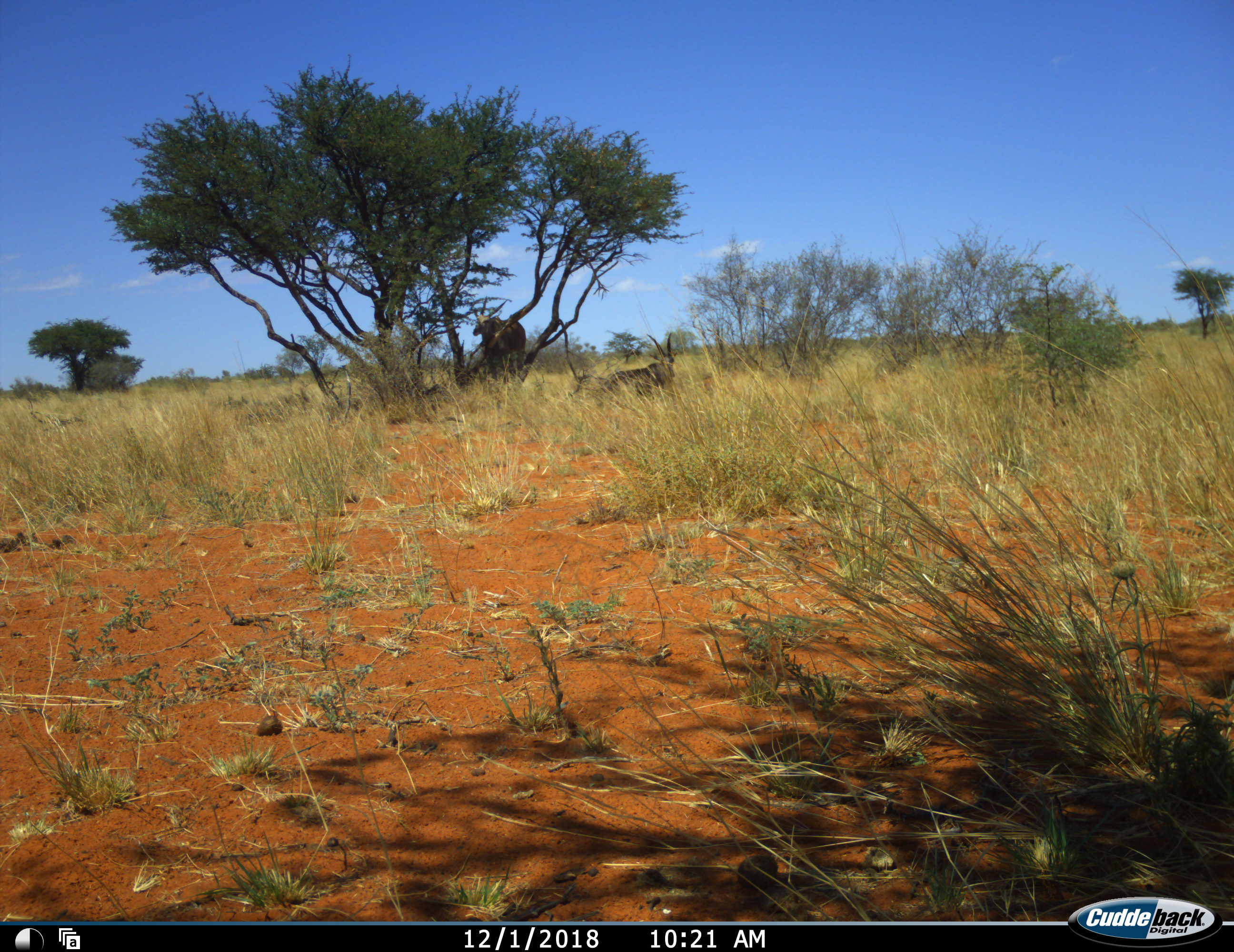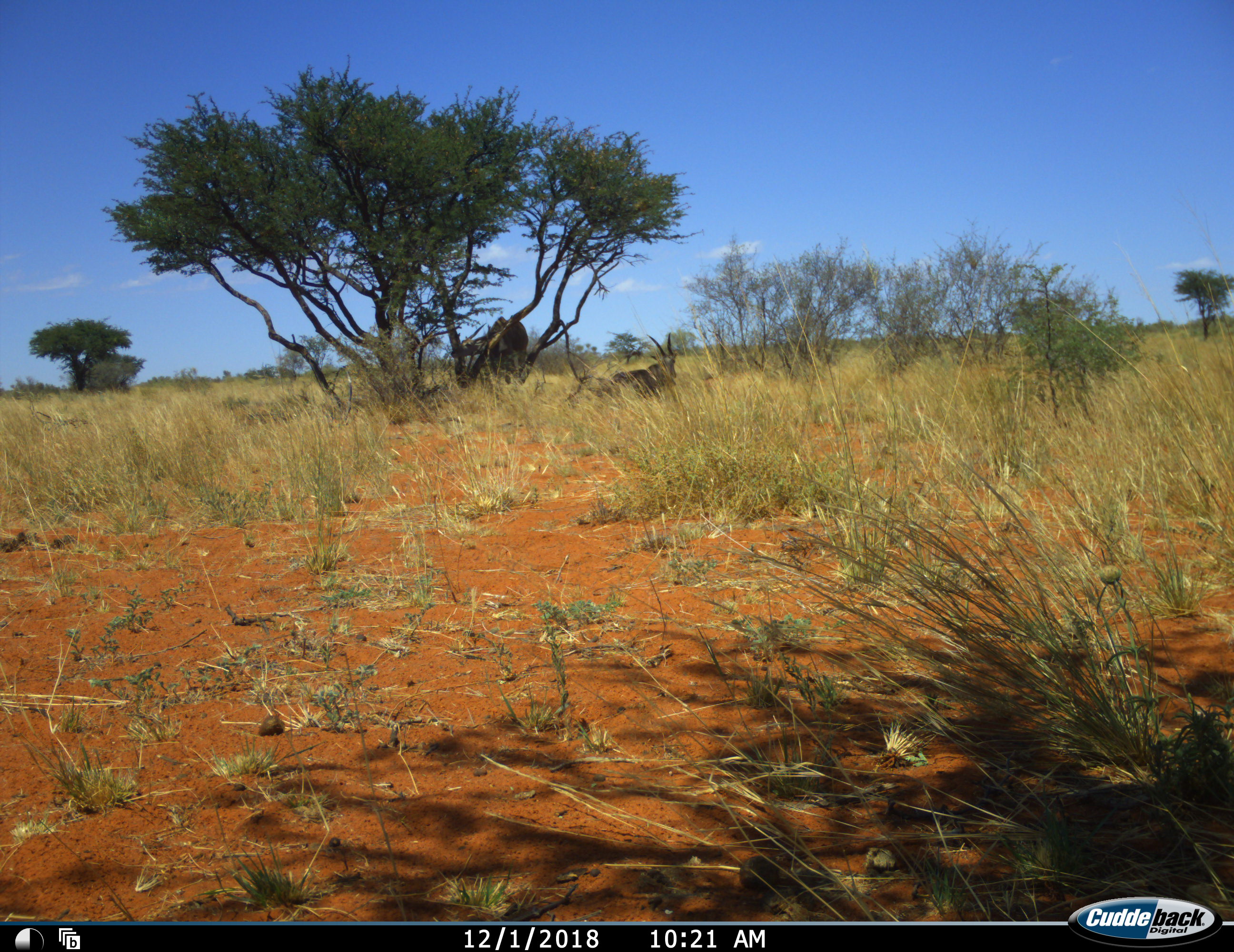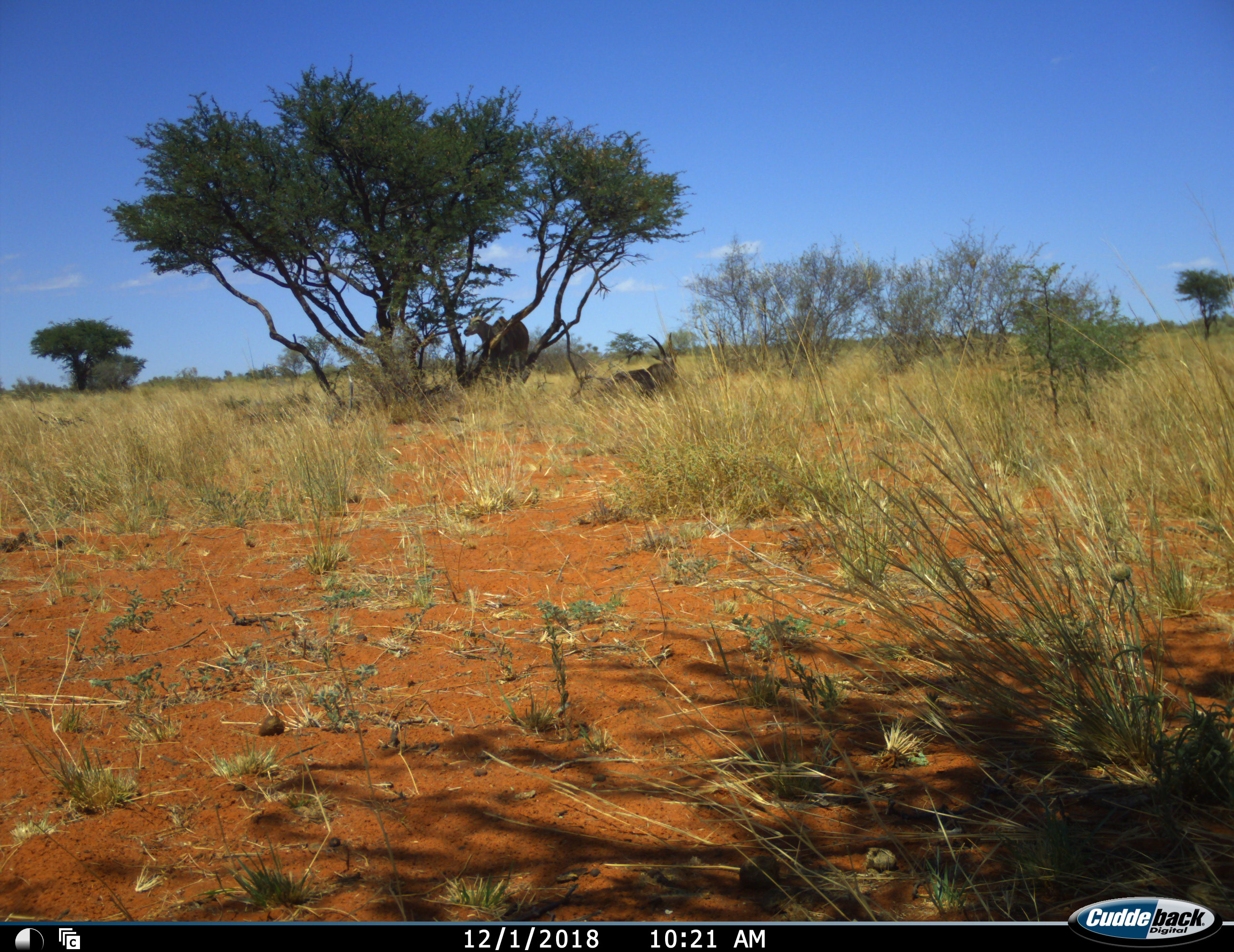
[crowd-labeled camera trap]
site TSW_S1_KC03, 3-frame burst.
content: unidentified animal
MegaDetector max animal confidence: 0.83